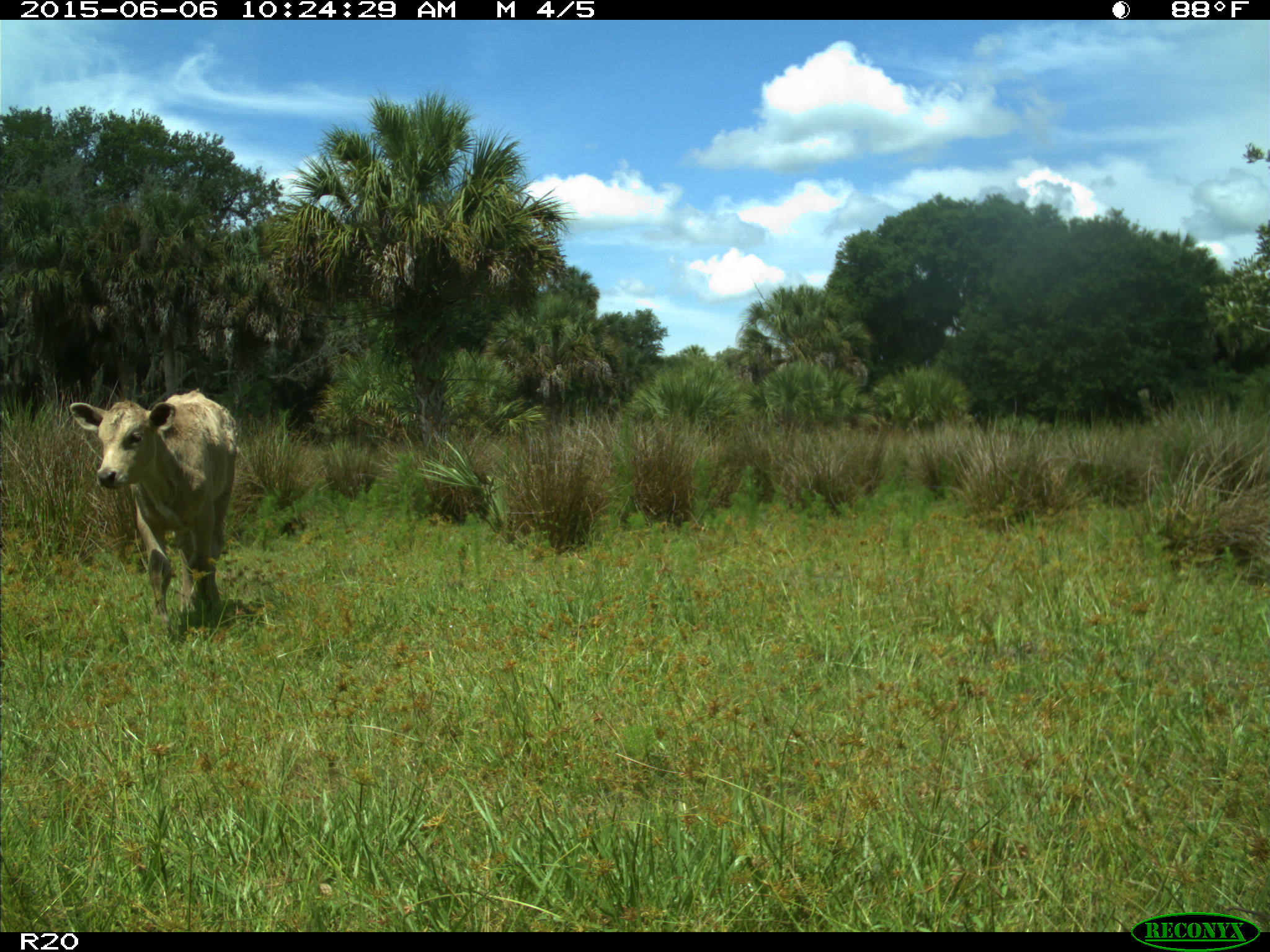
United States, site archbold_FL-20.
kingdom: Animalia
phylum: Chordata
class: Mammalia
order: Artiodactyla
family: Bovidae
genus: Bos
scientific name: Bos taurus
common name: domestic cow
Bos taurus (domestic cow).